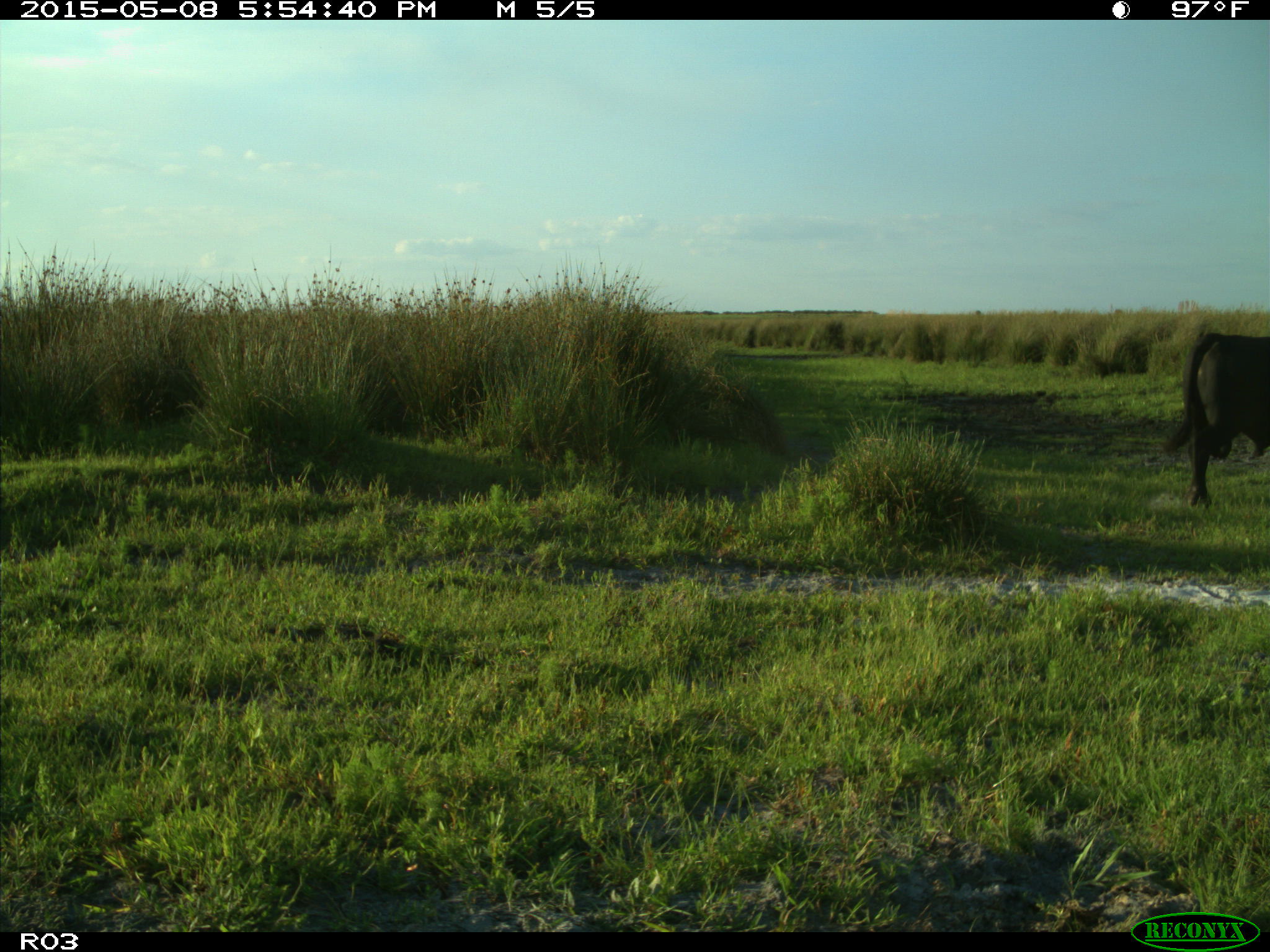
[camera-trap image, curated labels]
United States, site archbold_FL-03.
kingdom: Animalia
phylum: Chordata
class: Mammalia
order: Artiodactyla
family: Bovidae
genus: Bos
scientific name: Bos taurus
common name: domestic cow